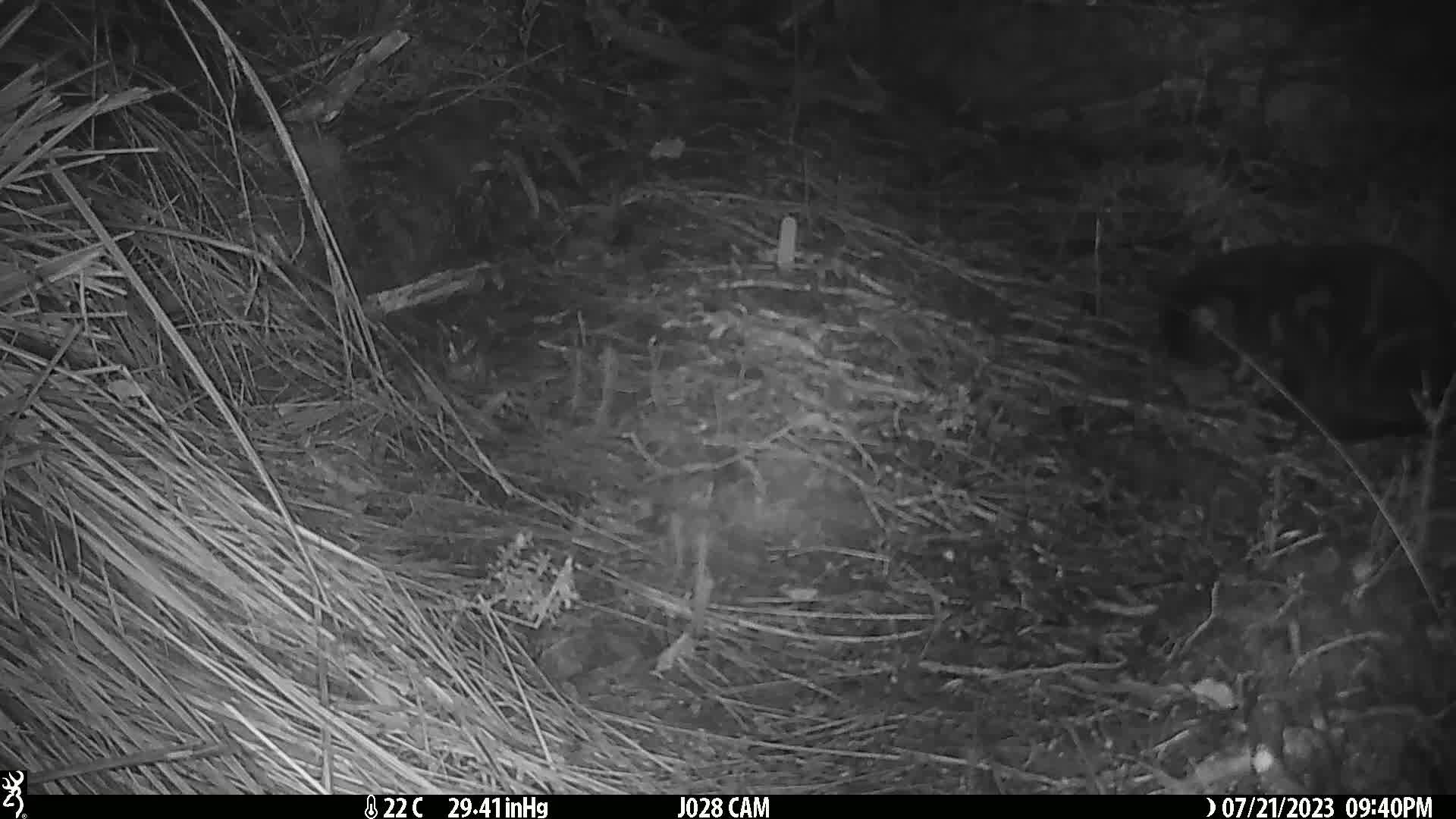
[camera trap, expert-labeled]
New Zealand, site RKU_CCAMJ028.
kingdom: Animalia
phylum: Chordata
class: Mammalia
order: Carnivora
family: Felidae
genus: Felis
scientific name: Felis catus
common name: domestic cat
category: cat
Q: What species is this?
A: Cat (domestic cat) (Felis catus).